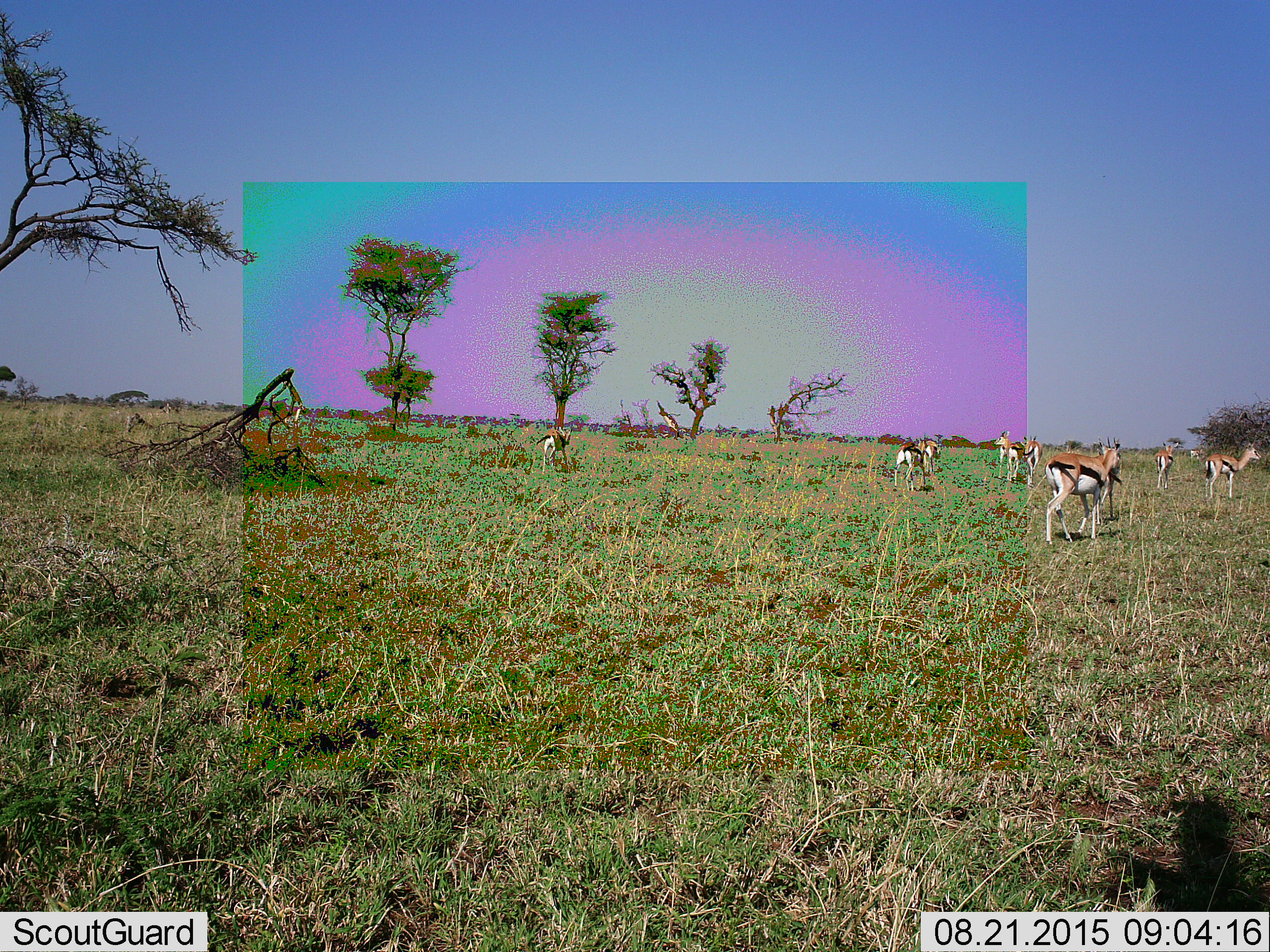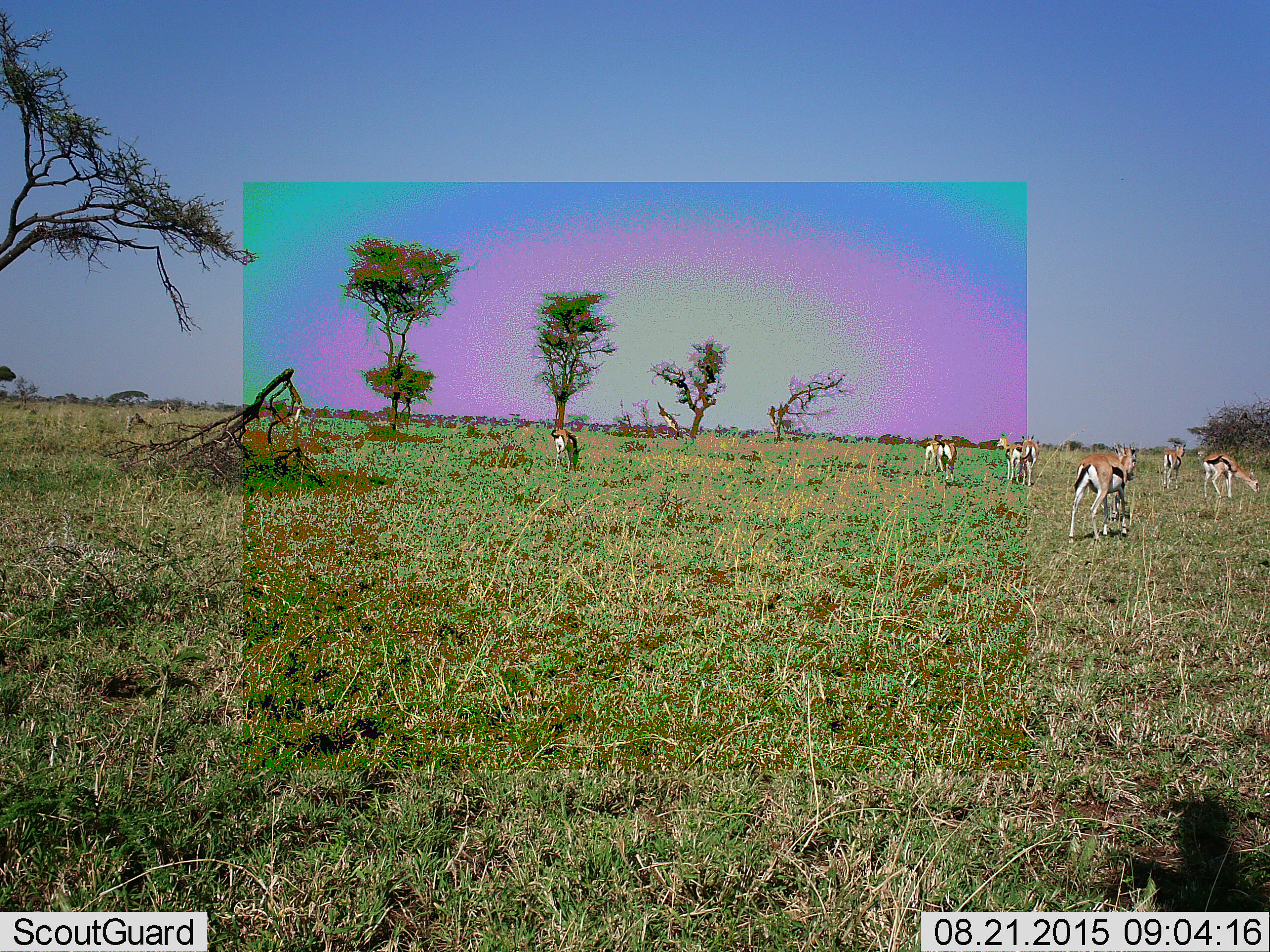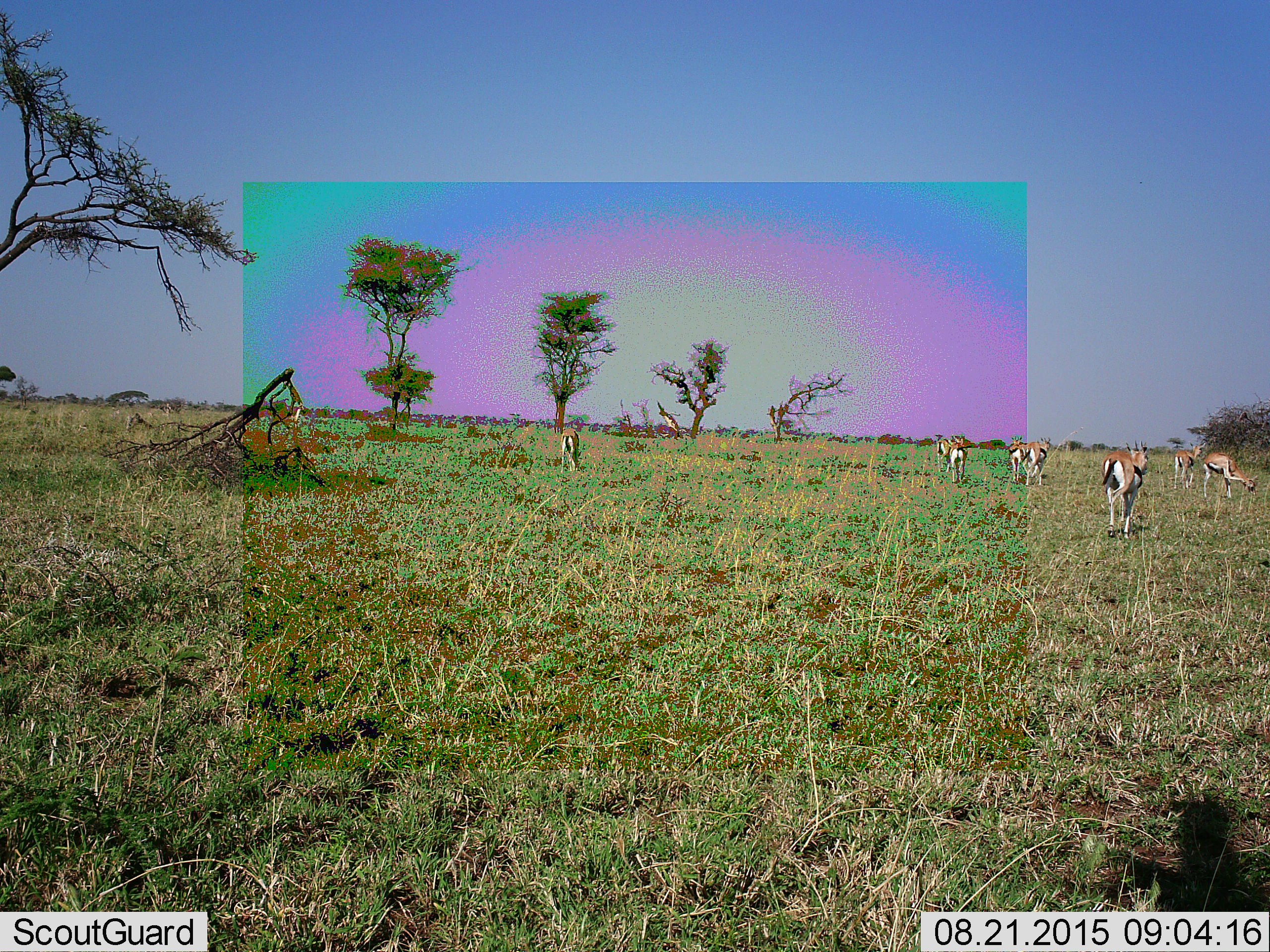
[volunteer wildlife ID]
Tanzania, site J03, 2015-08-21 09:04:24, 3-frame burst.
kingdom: Animalia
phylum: Chordata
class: Mammalia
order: Artiodactyla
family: Bovidae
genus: Eudorcas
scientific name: Eudorcas thomsonii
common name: thomson's gazelle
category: gazellethomsons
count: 8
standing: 43%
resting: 0%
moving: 71%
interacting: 0%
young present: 0%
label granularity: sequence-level